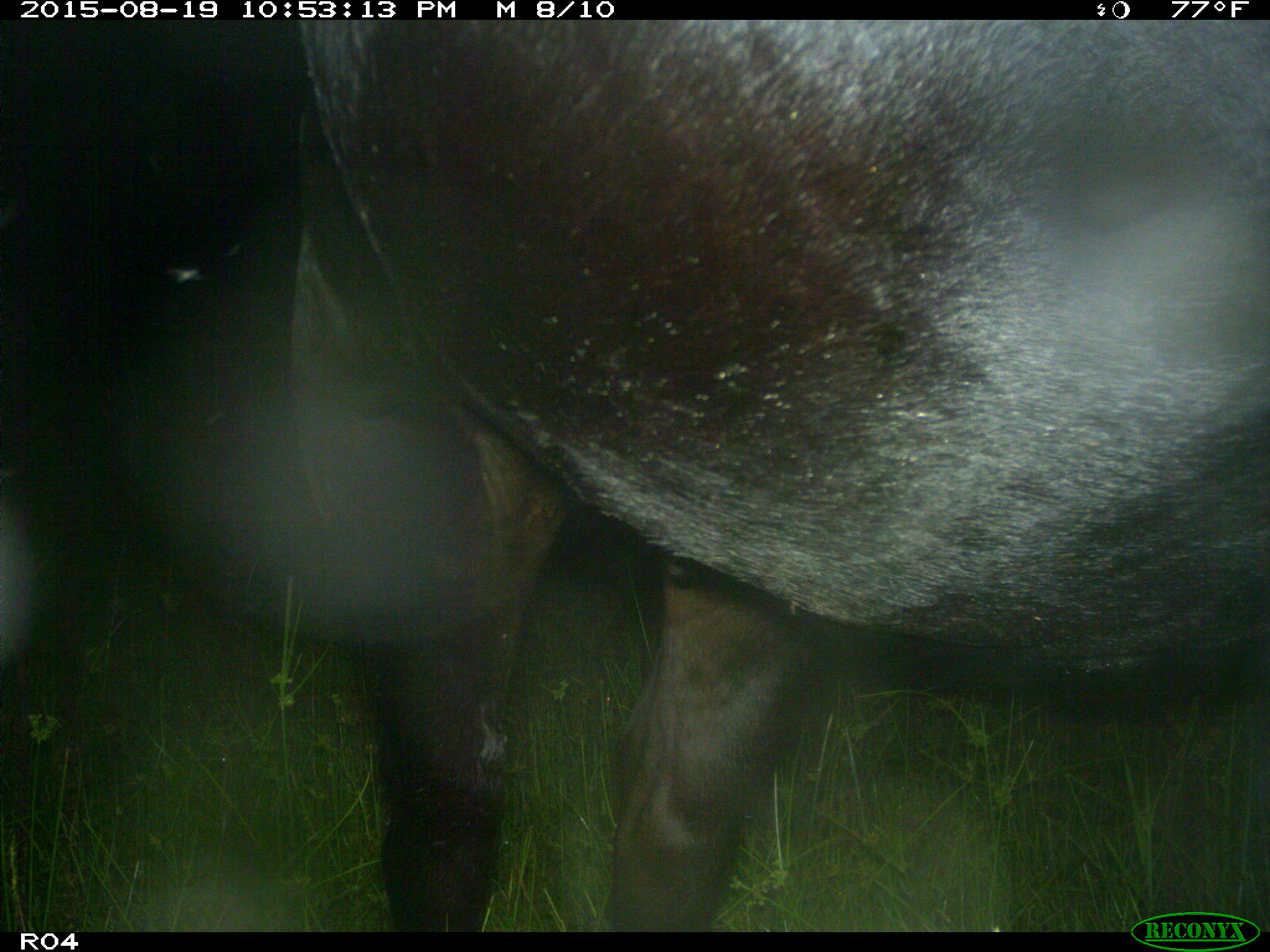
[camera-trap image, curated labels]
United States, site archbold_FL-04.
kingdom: Animalia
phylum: Chordata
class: Mammalia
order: Artiodactyla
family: Bovidae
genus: Bos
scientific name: Bos taurus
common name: domestic cow